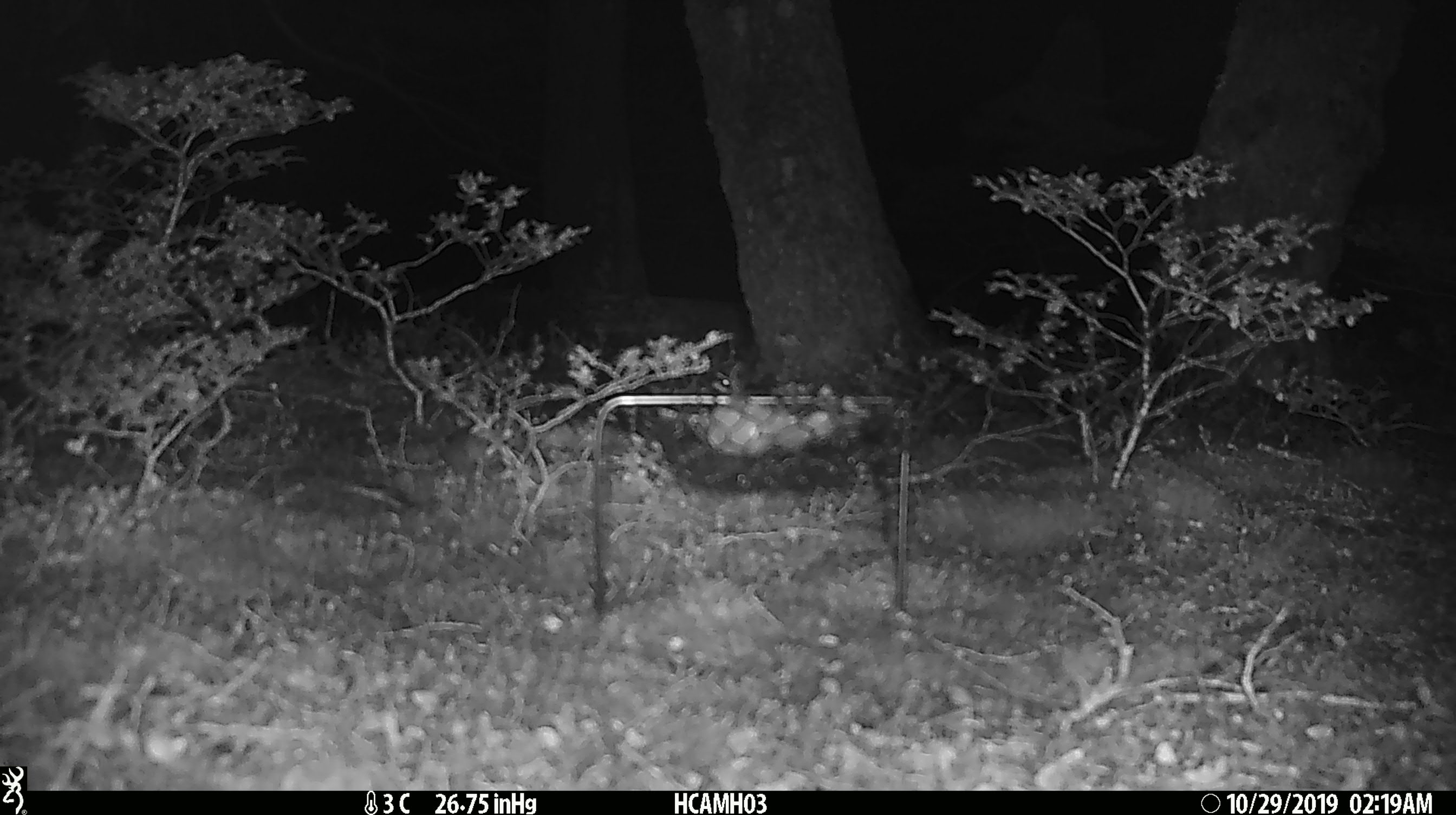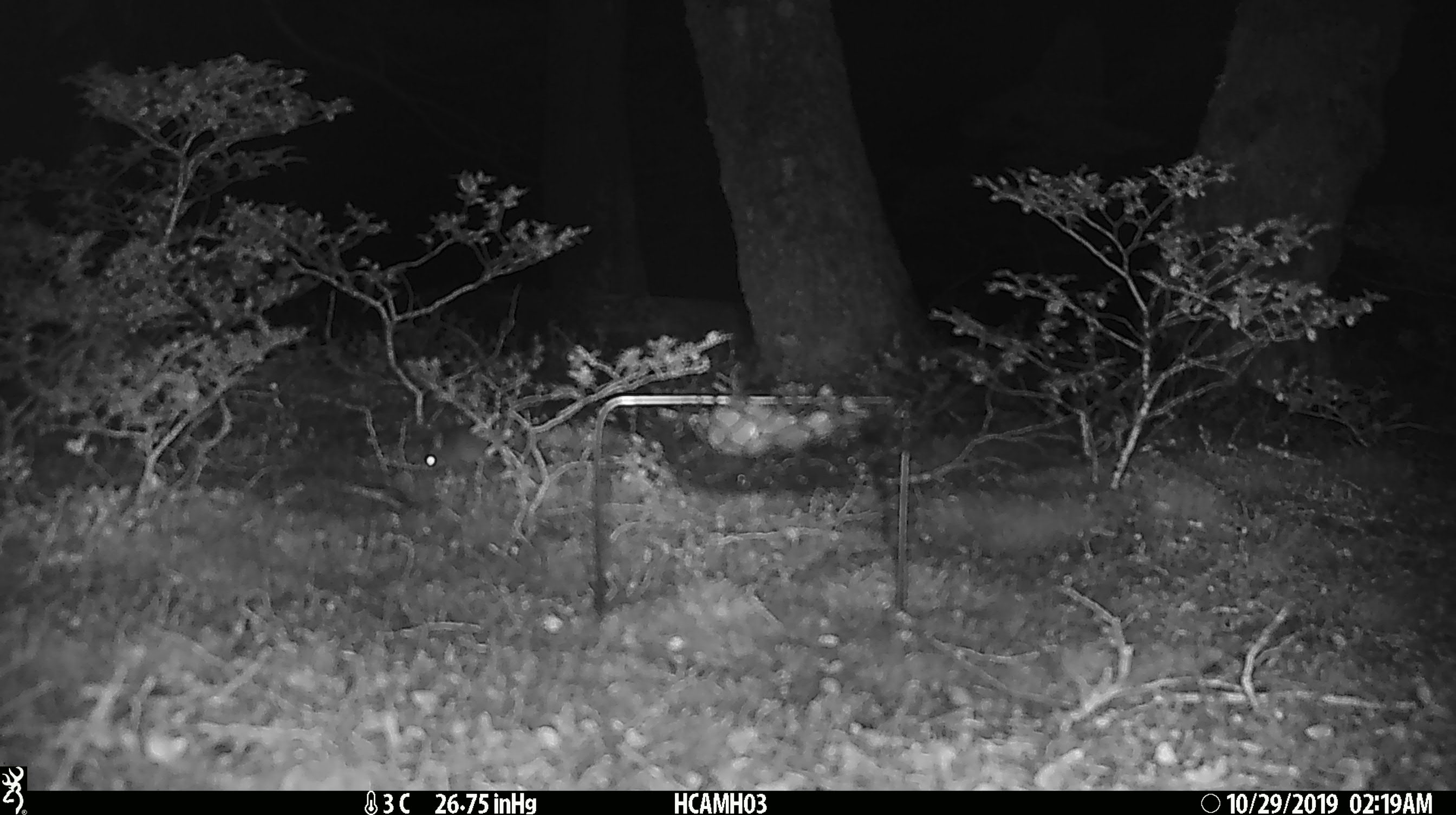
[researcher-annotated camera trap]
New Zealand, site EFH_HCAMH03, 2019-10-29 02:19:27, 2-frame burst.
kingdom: Animalia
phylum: Chordata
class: Mammalia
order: Rodentia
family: Muridae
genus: Mus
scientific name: Mus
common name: mouse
Mouse (Mus).